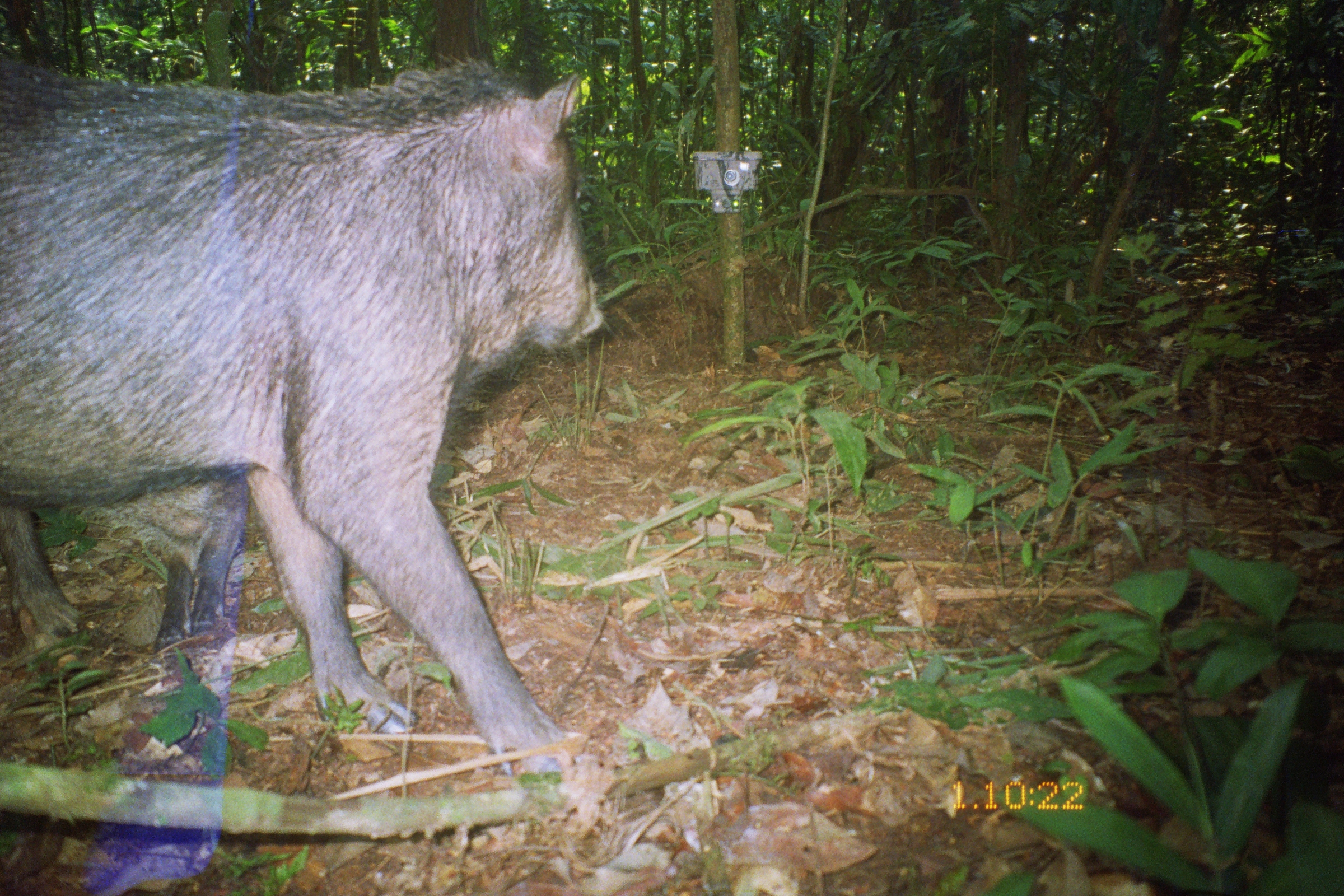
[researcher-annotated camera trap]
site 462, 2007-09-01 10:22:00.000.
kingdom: Animalia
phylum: Chordata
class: Mammalia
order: Artiodactyla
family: Tayassuidae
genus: Tayassu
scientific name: Tayassu pecari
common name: white-lipped peccary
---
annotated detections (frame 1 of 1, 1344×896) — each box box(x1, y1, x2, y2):
tayassu pecari: box(0, 55, 604, 775)